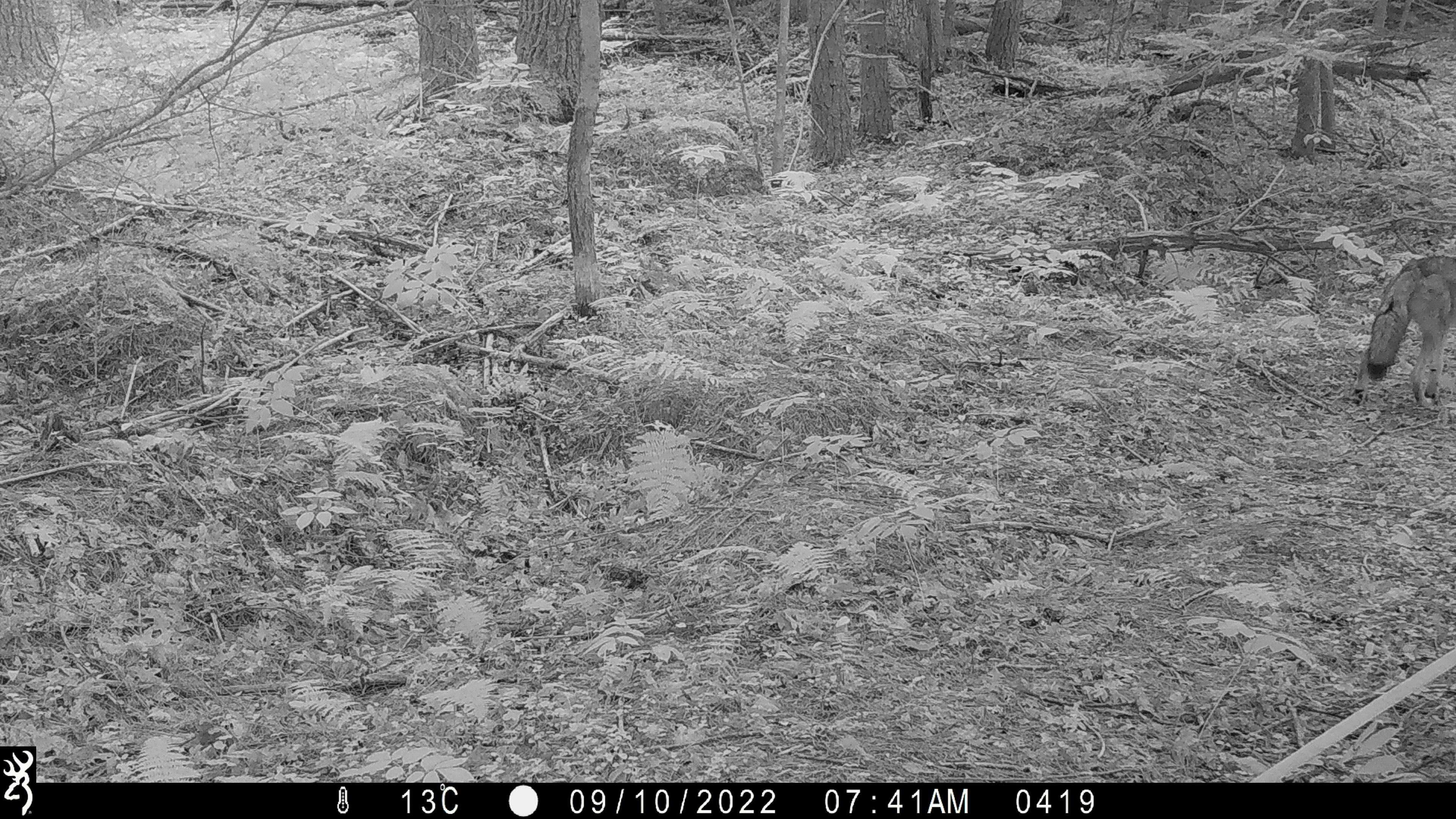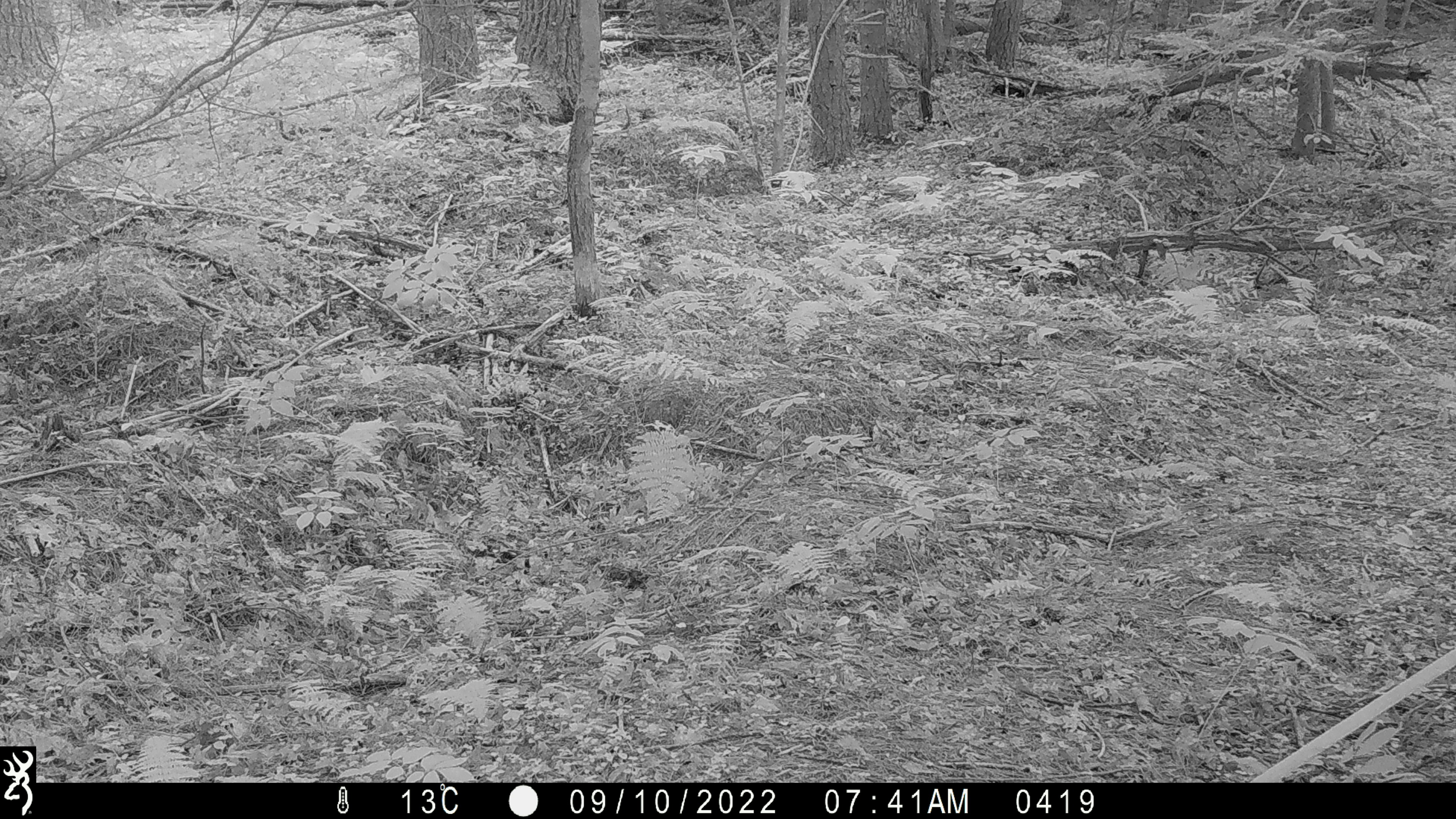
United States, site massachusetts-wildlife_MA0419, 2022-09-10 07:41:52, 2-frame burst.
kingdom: Animalia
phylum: Chordata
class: Mammalia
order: Carnivora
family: Canidae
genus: Canis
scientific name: Canis latrans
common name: coyote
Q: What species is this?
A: Coyote (Canis latrans).